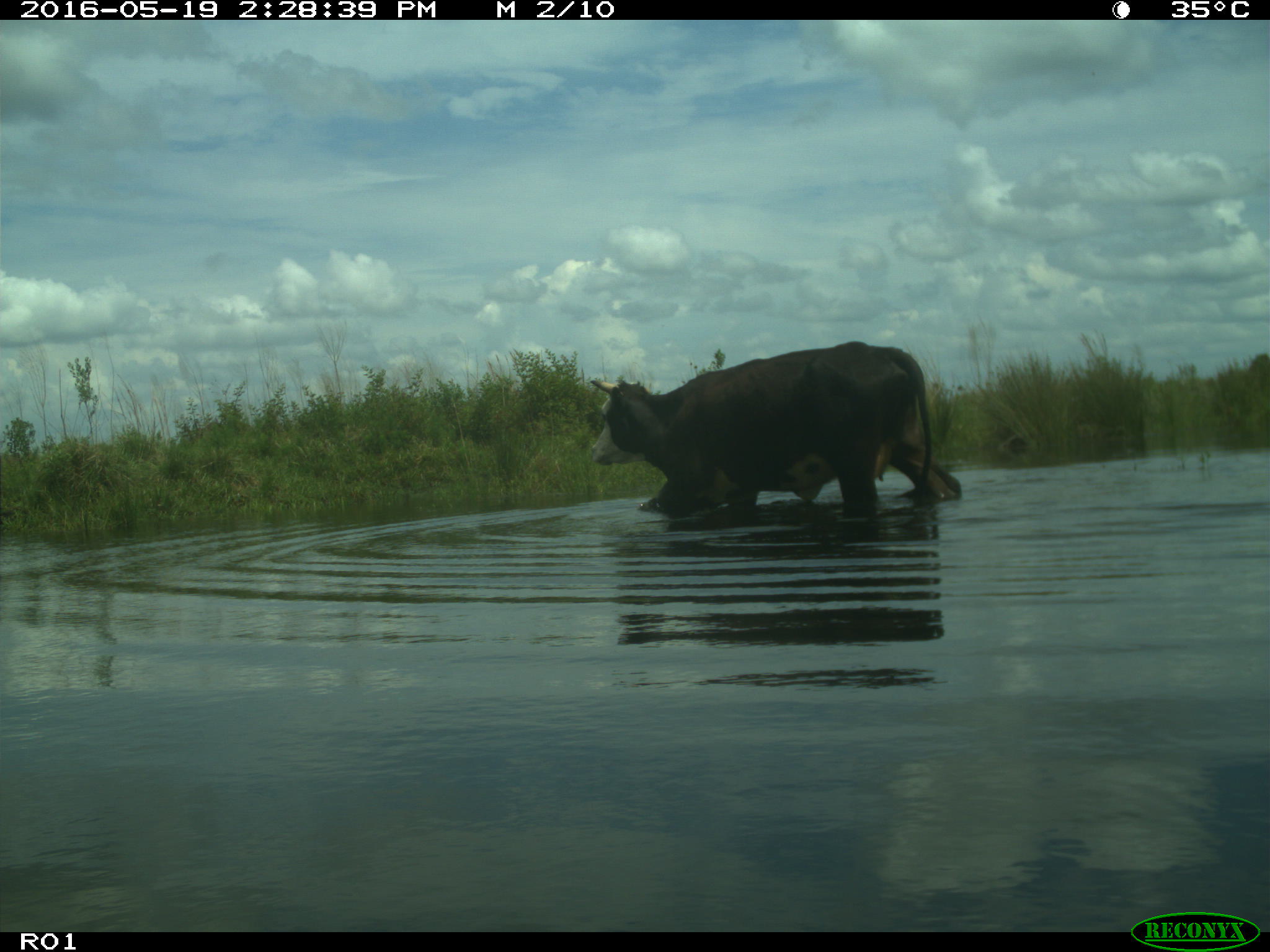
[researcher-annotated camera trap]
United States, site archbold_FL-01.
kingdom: Animalia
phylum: Chordata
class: Mammalia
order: Artiodactyla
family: Bovidae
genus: Bos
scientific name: Bos taurus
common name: domestic cow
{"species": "Bos taurus (domestic cow)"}